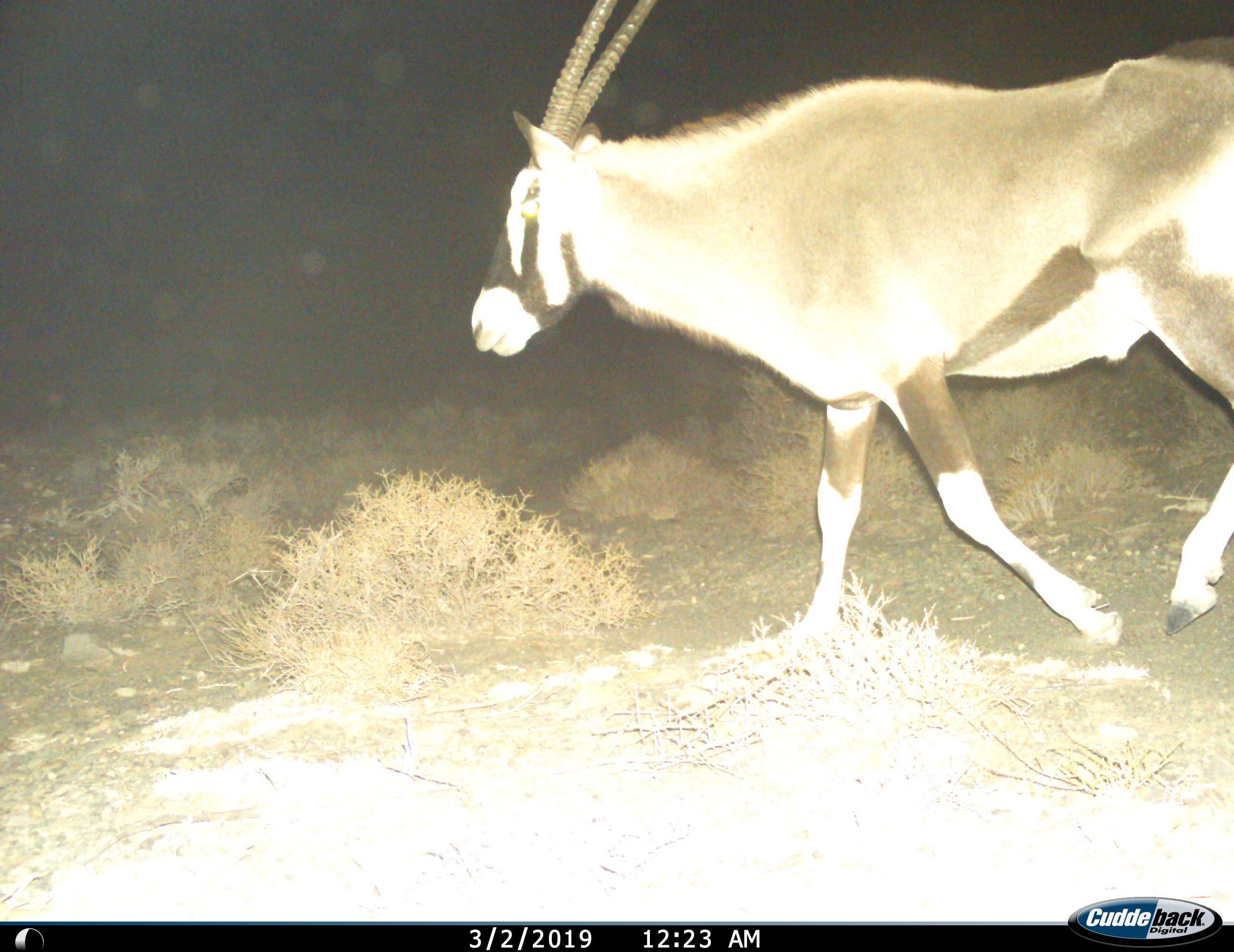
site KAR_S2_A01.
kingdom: Animalia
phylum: Chordata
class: Mammalia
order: Artiodactyla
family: Bovidae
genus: Oryx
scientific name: Oryx gazella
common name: gemsbok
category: oryx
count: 1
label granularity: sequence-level